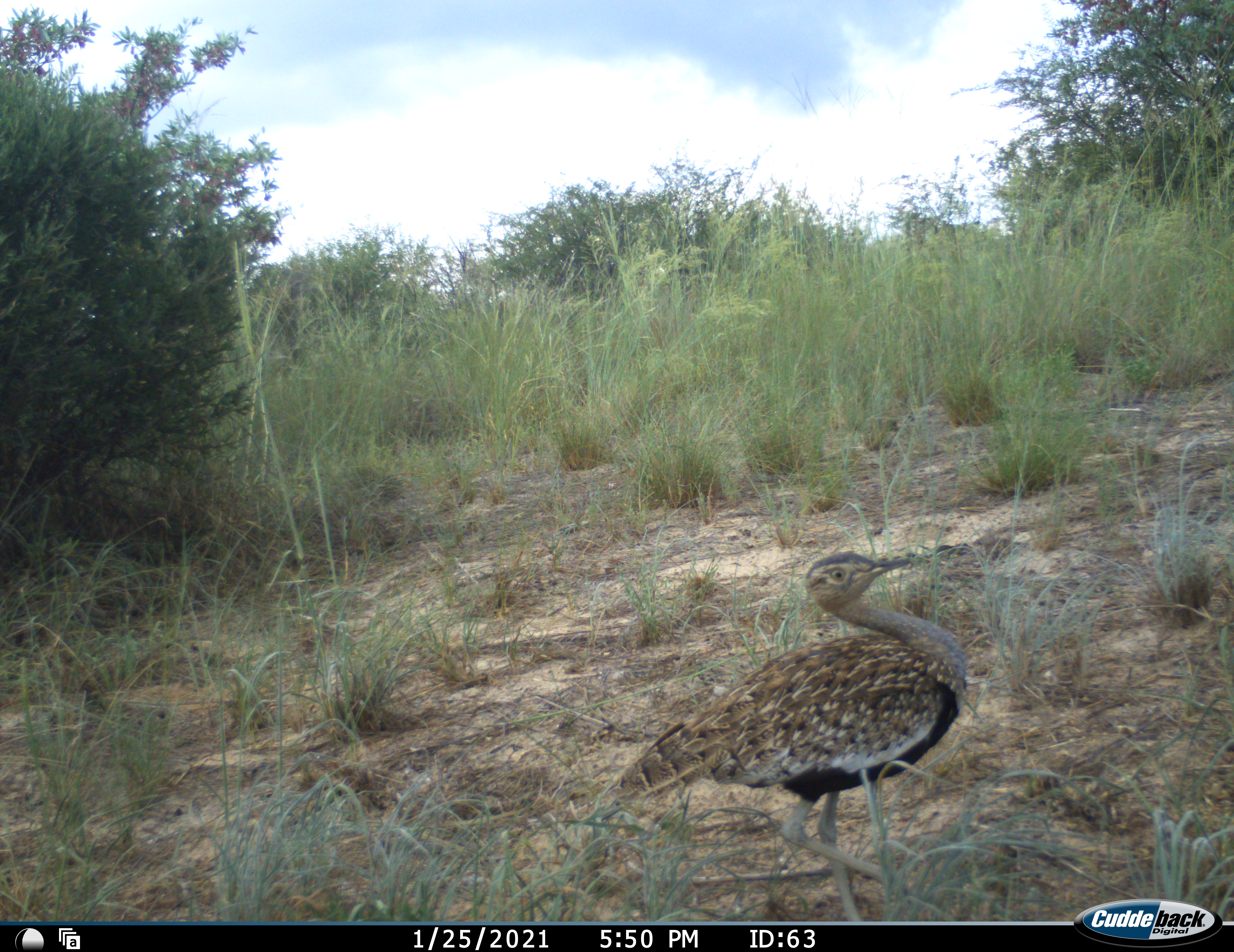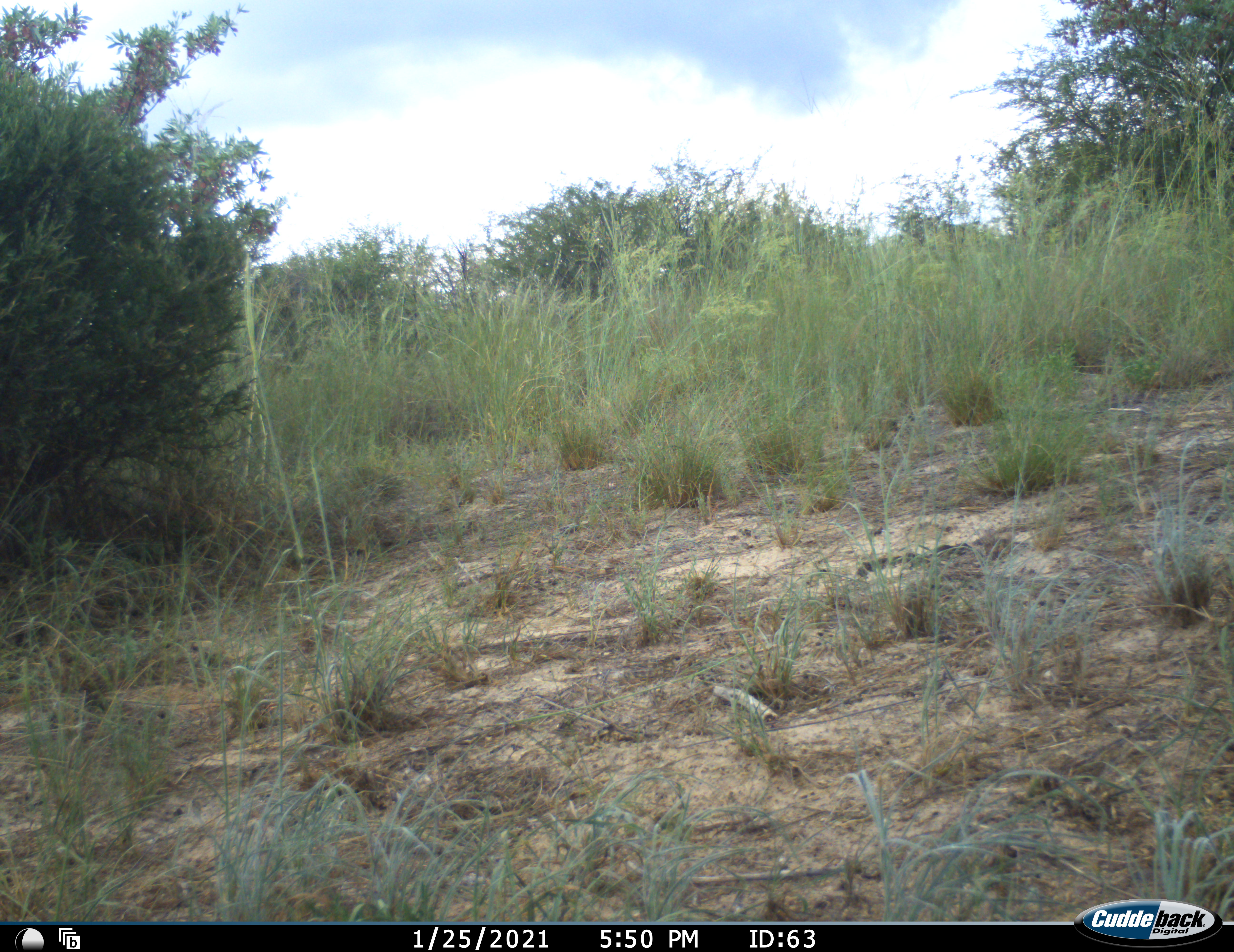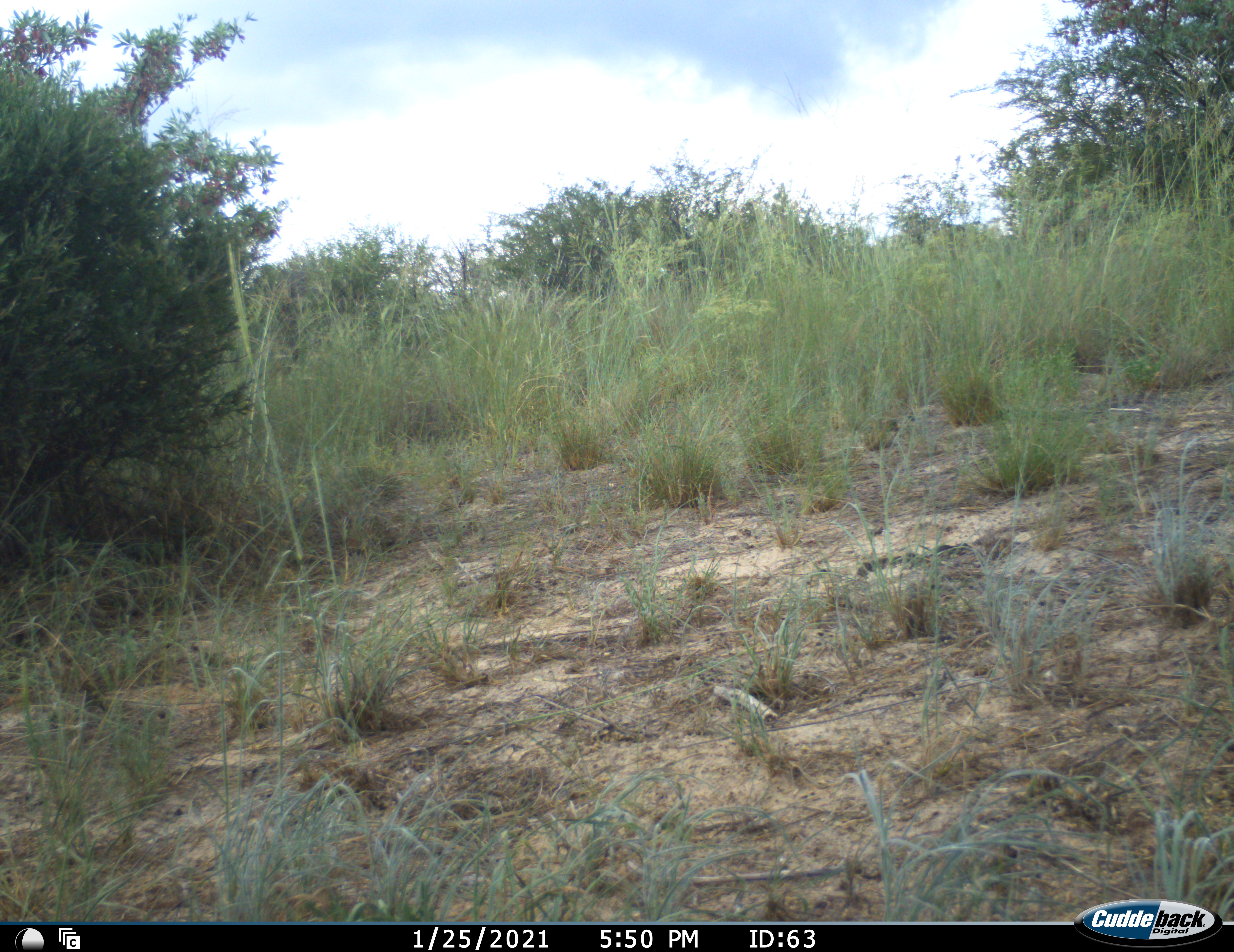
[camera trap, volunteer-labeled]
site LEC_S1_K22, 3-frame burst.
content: unidentified animal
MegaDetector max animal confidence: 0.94